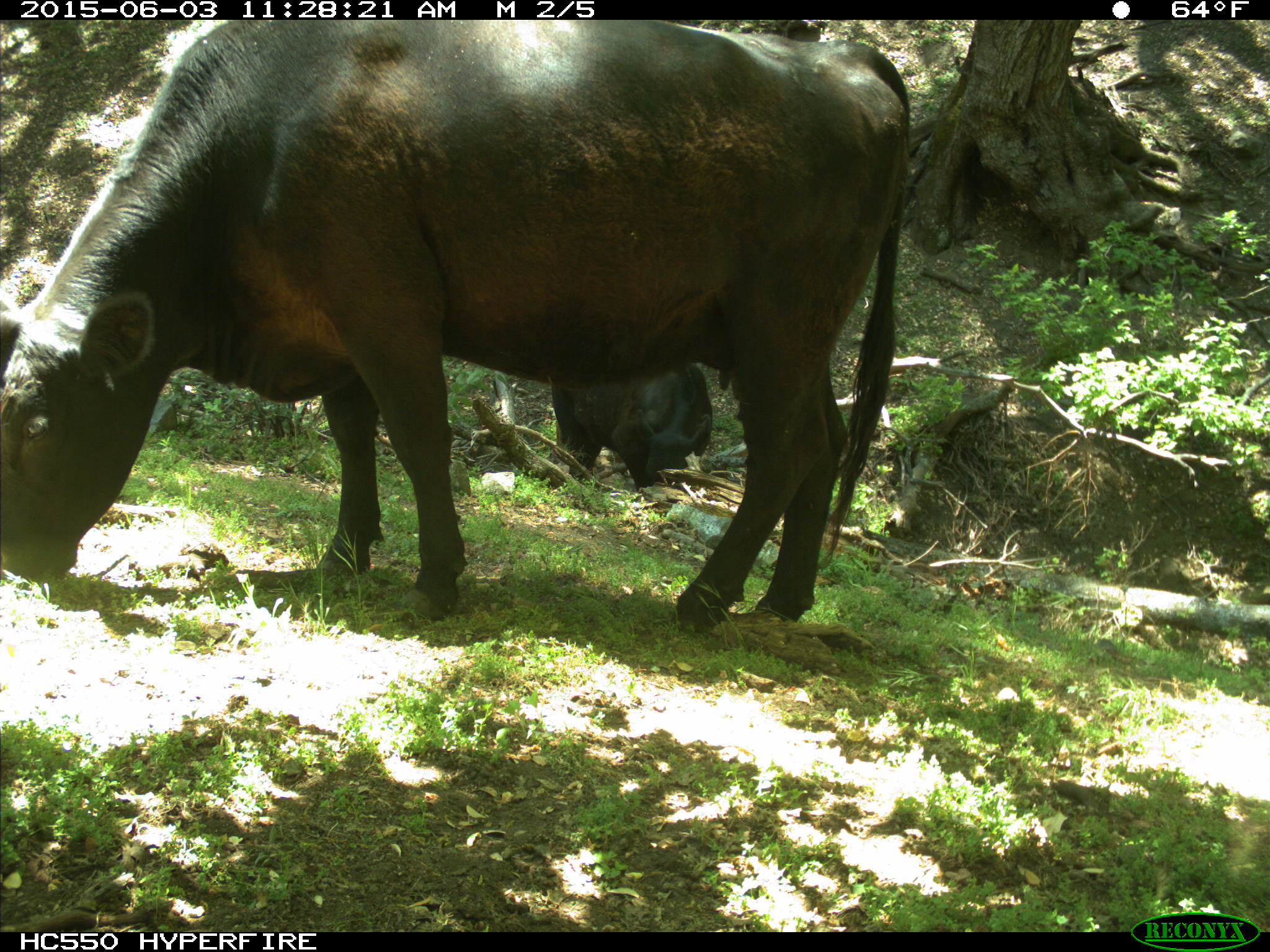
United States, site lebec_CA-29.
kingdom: Animalia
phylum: Chordata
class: Mammalia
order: Artiodactyla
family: Bovidae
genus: Bos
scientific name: Bos taurus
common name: domestic cow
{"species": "Bos taurus (domestic cow)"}